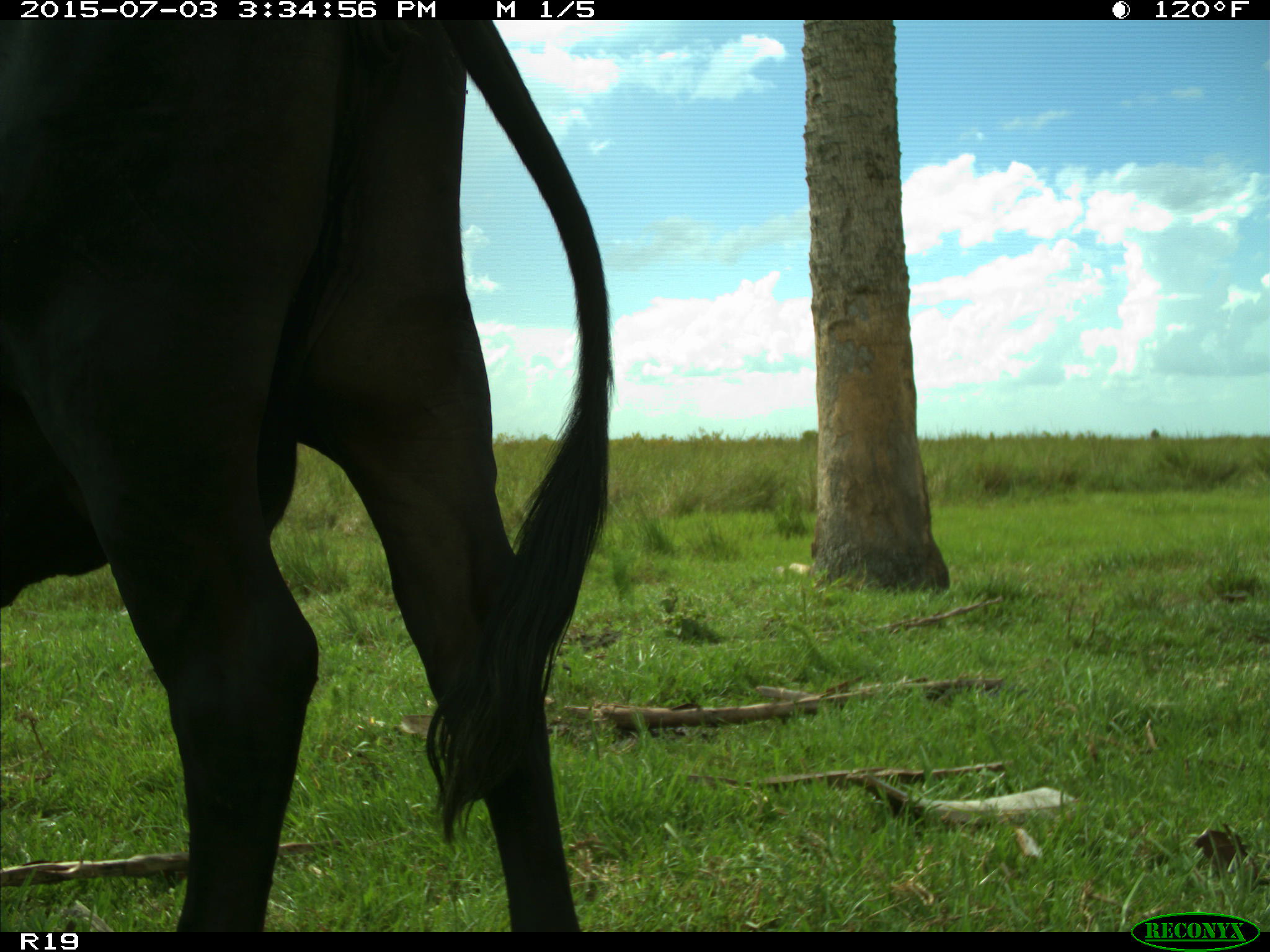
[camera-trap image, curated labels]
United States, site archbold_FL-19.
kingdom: Animalia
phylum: Chordata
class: Mammalia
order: Artiodactyla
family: Bovidae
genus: Bos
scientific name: Bos taurus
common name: domestic cow